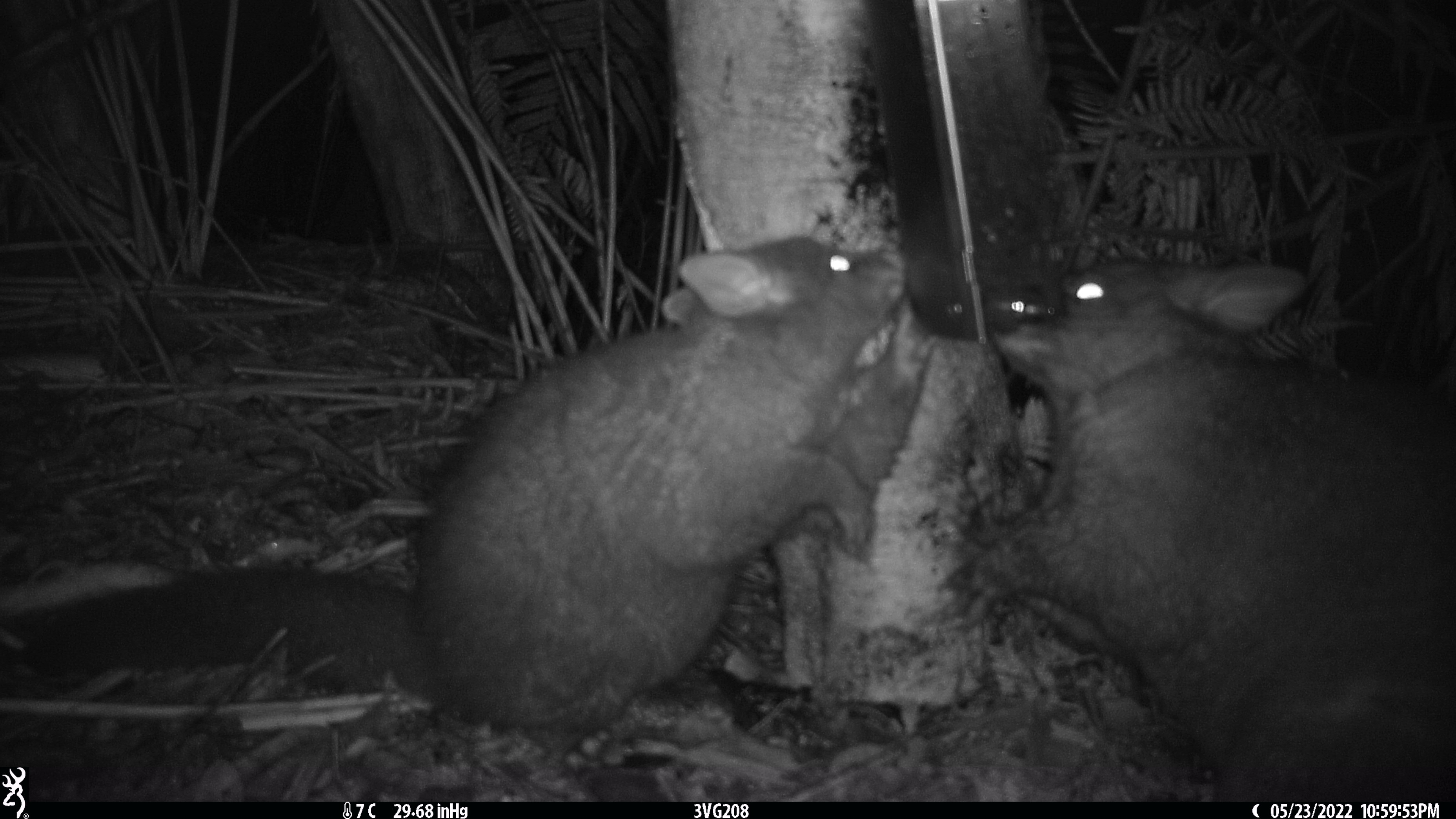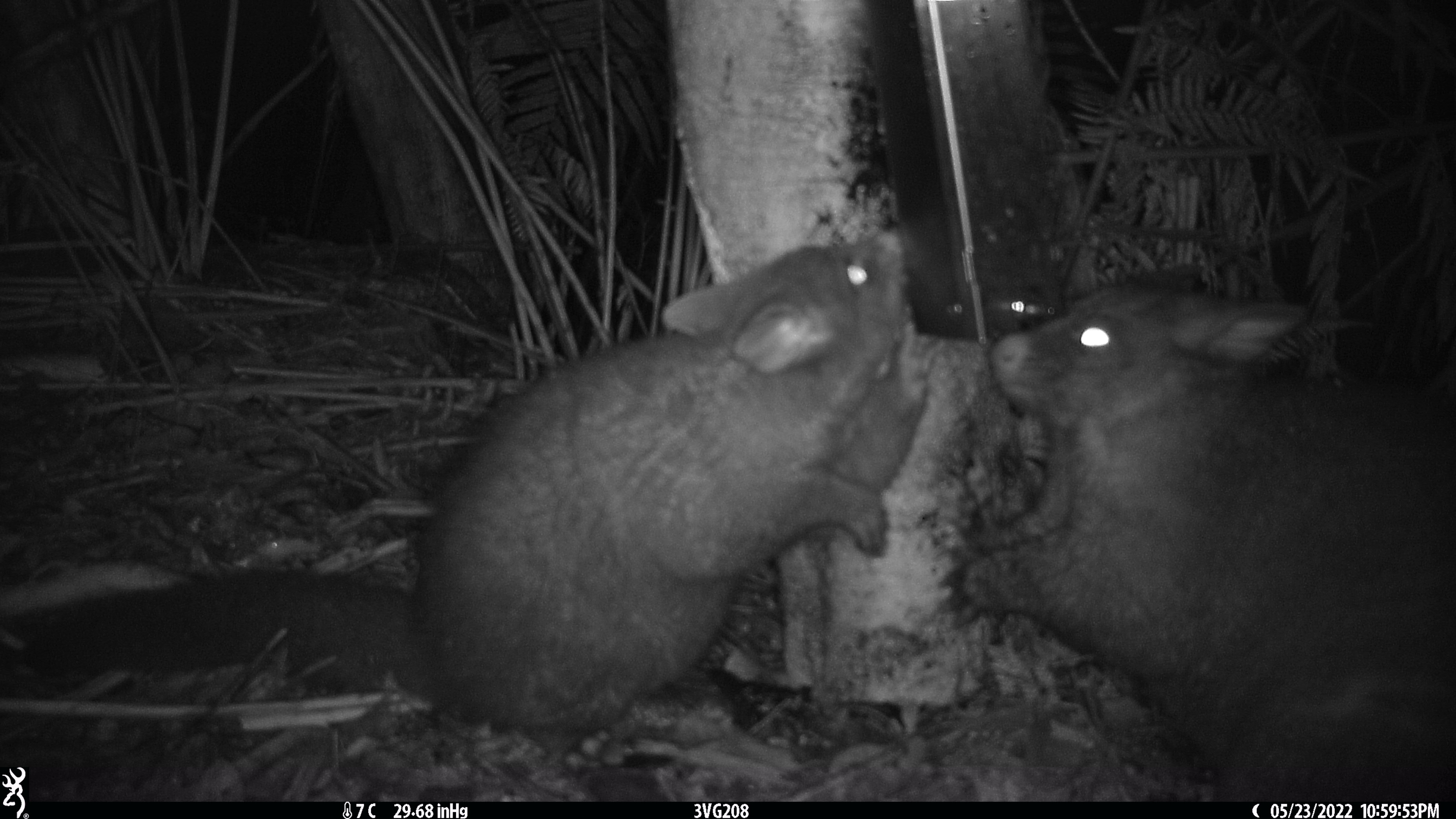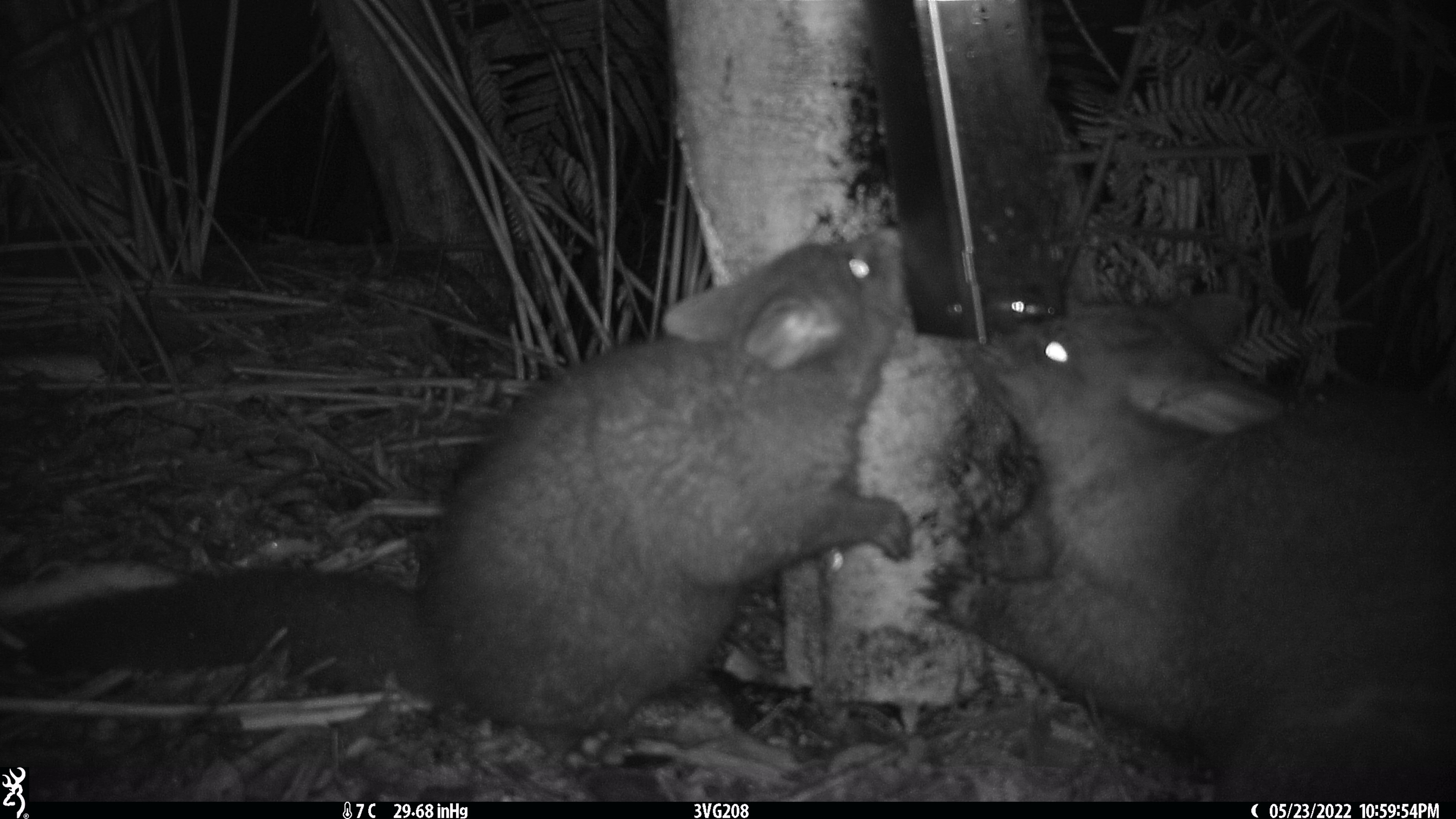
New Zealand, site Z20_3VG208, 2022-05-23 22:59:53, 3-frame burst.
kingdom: Animalia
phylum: Chordata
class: Mammalia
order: Diprotodontia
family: Phalangeridae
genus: Trichosurus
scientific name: Trichosurus vulpecula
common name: common brushtail possum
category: possum